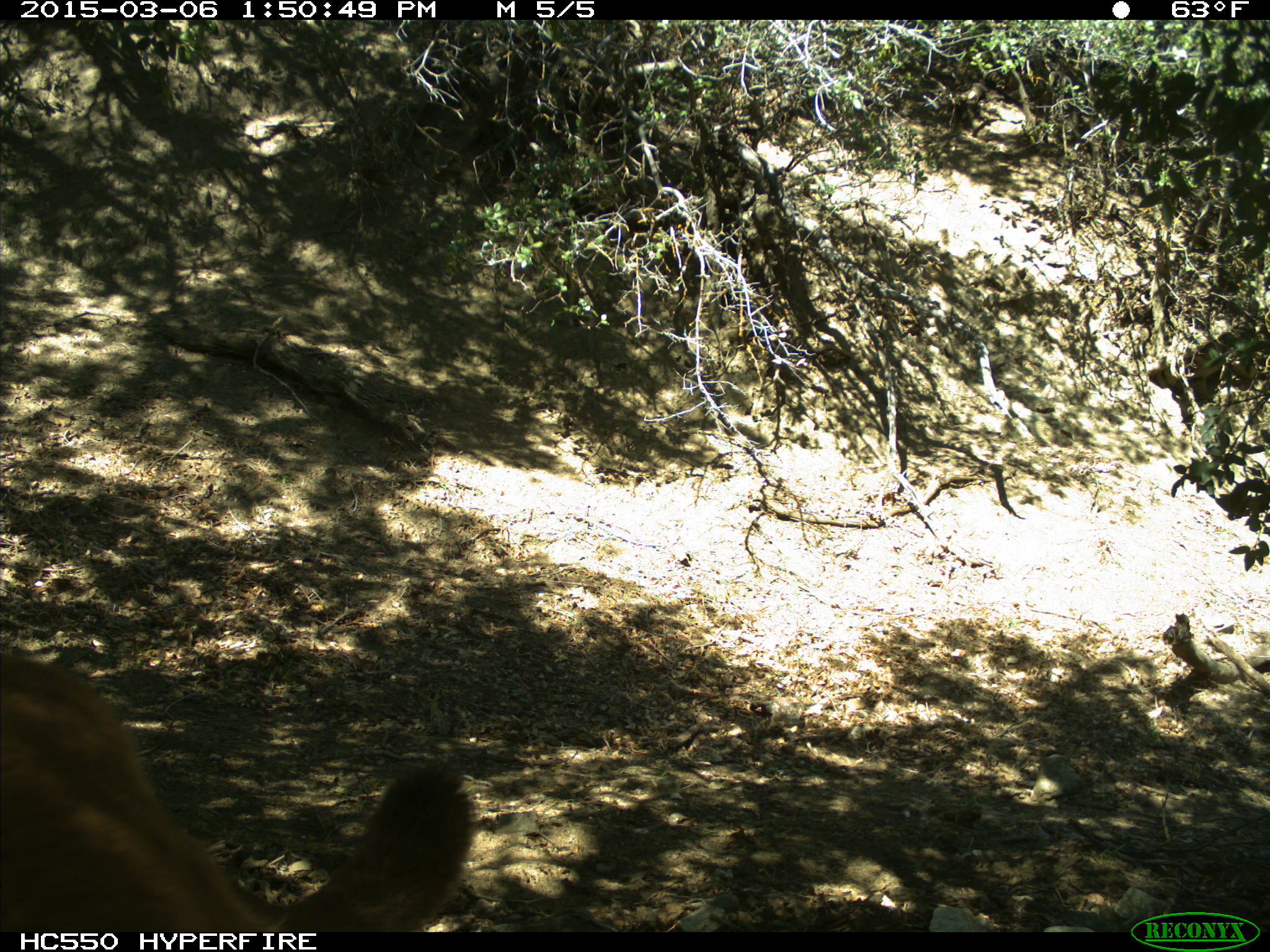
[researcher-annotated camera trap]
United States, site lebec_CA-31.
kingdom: Animalia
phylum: Chordata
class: Mammalia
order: Carnivora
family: Felidae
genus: Puma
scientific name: Puma concolor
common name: mountain lion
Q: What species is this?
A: Puma concolor (mountain lion).